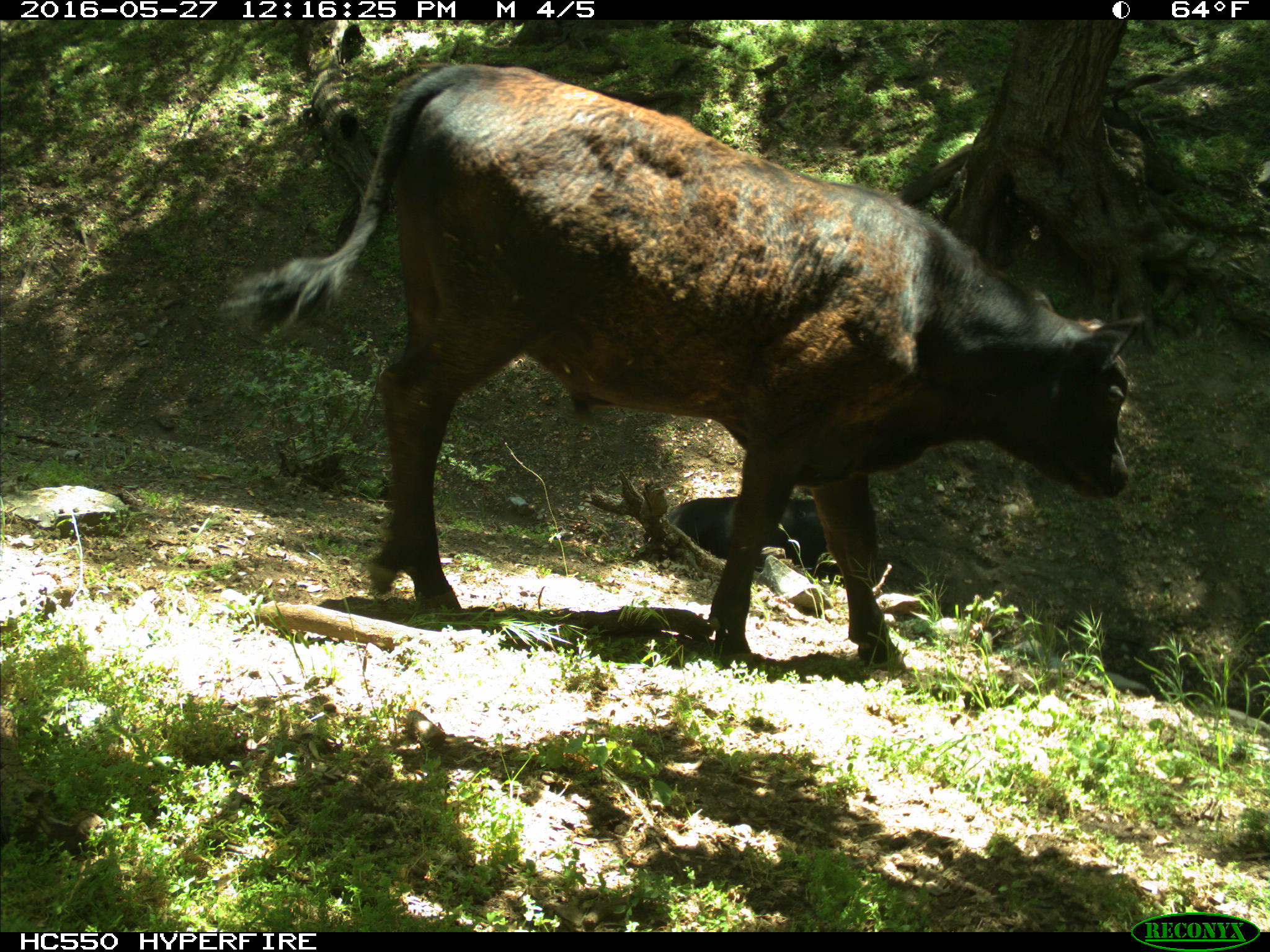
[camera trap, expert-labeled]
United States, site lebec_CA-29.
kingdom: Animalia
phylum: Chordata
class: Mammalia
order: Artiodactyla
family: Bovidae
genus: Bos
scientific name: Bos taurus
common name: domestic cow